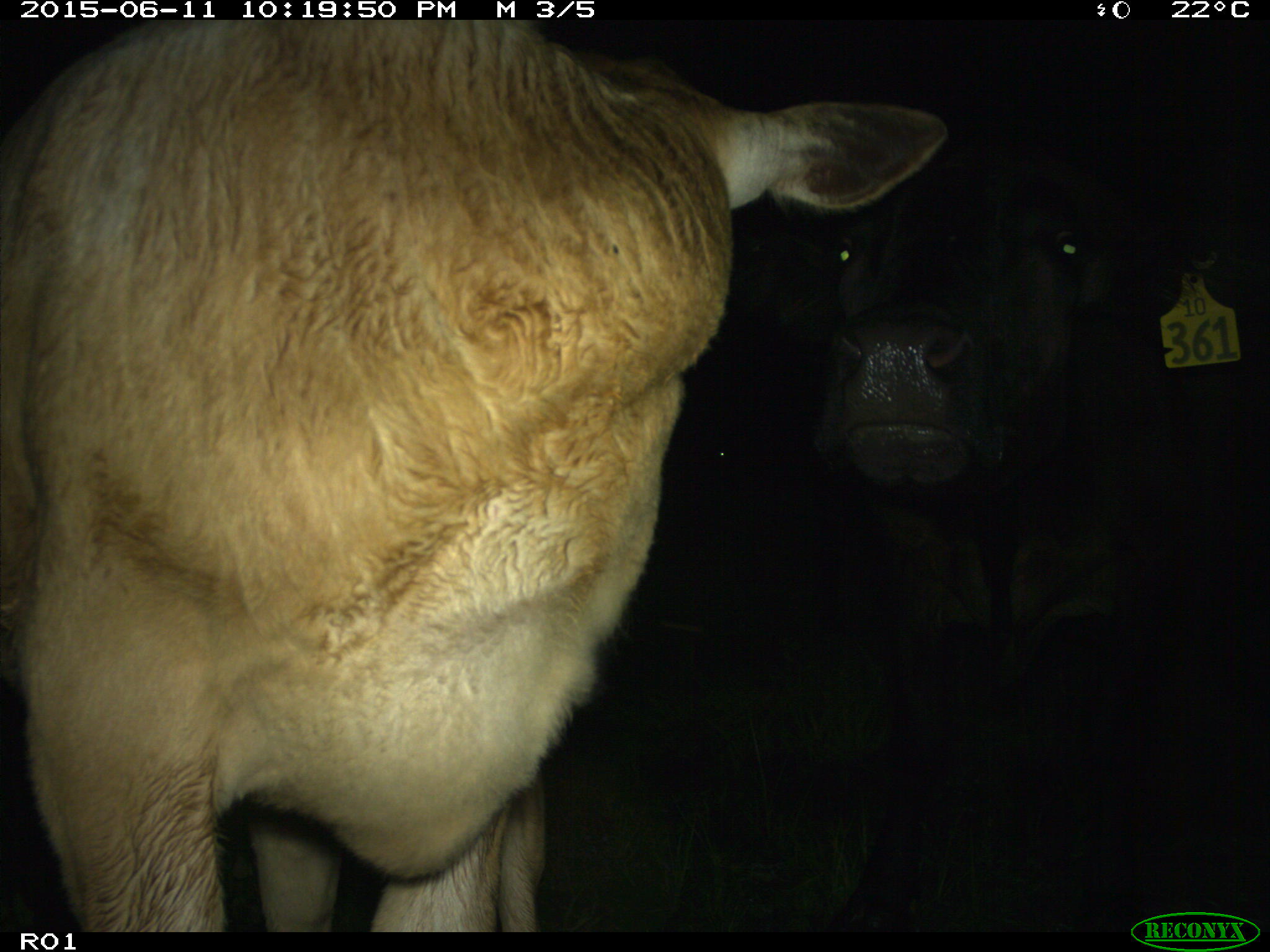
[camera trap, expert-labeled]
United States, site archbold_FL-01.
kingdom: Animalia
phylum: Chordata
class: Mammalia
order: Artiodactyla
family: Bovidae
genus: Bos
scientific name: Bos taurus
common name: domestic cow